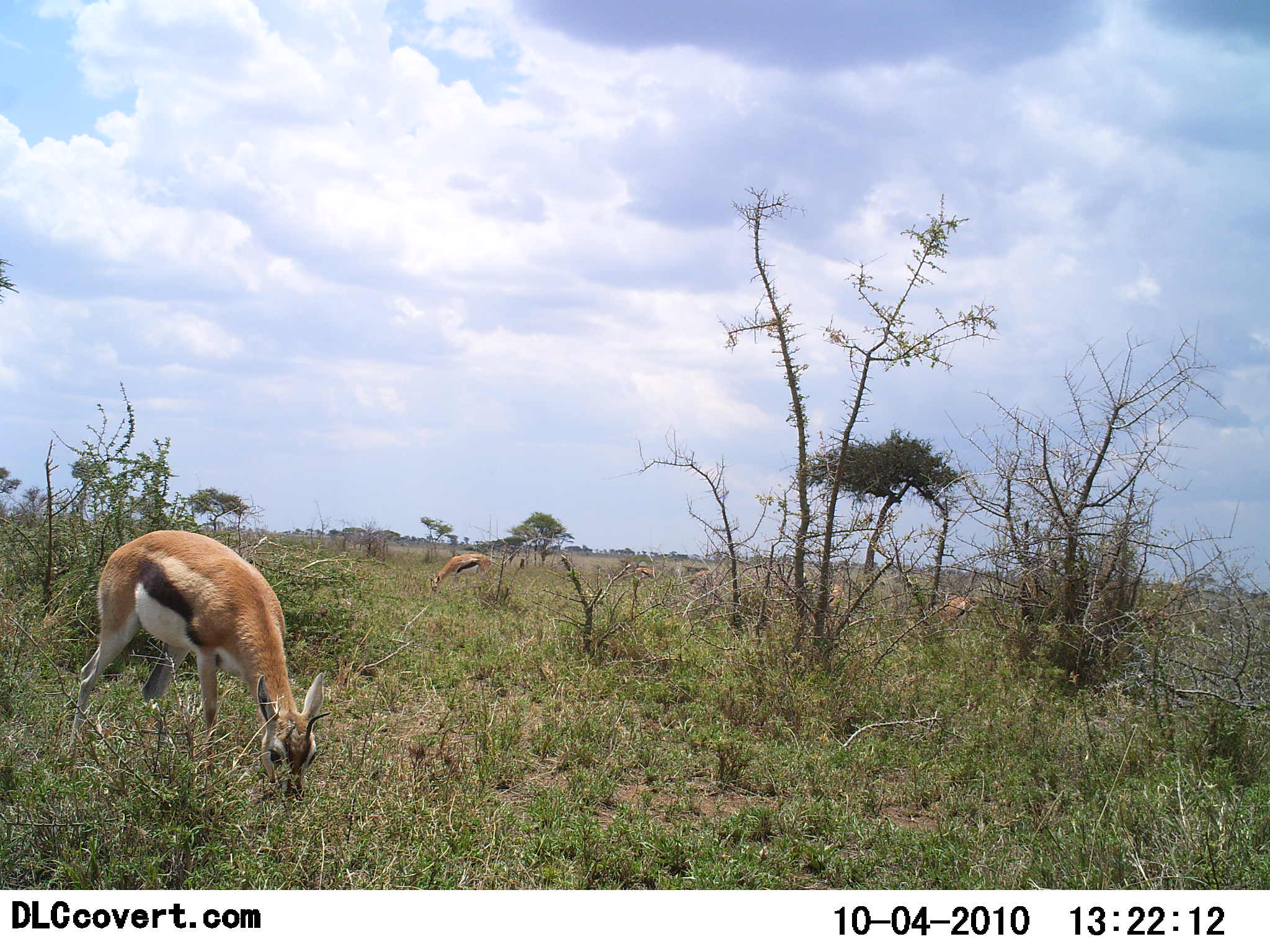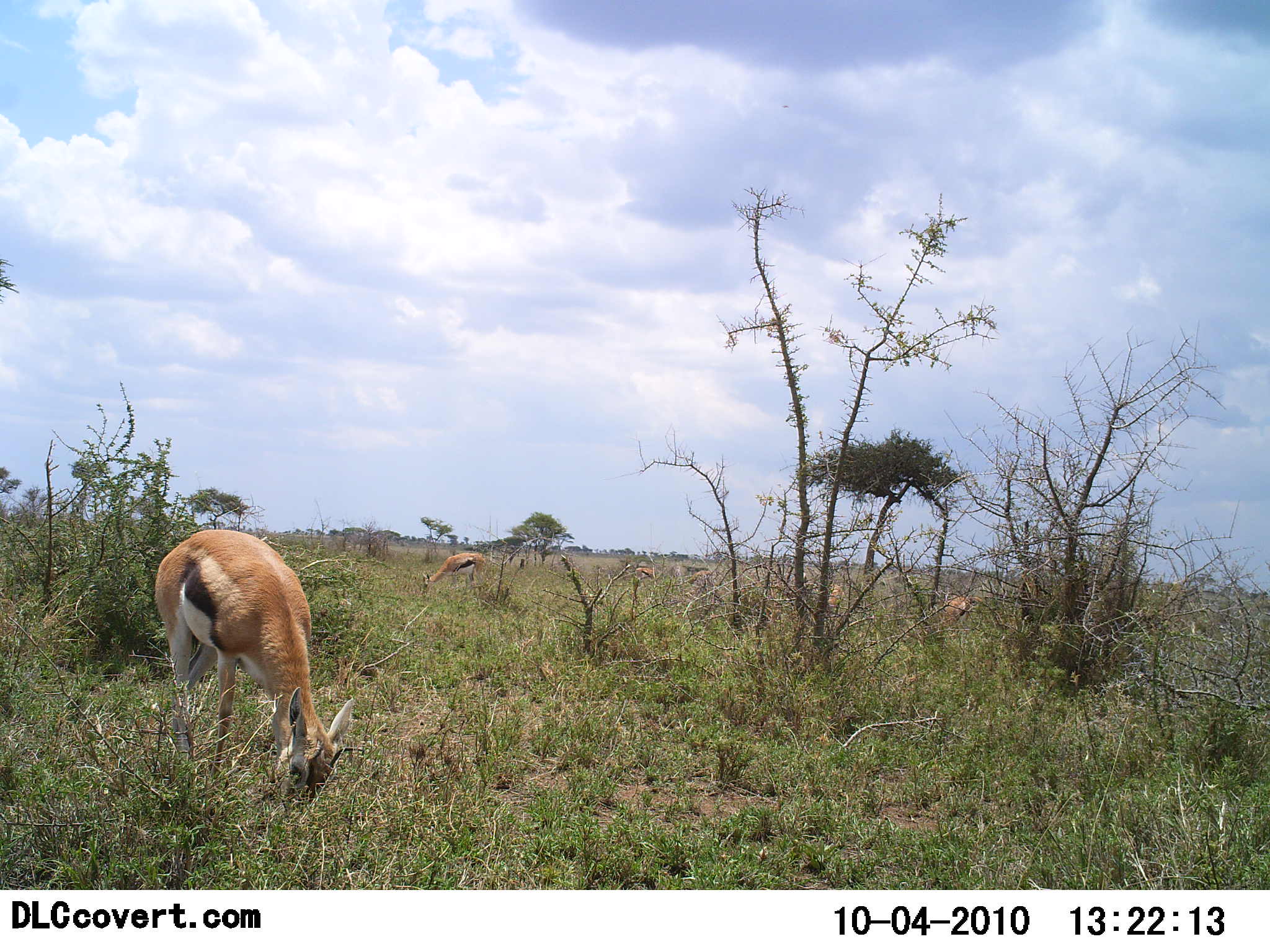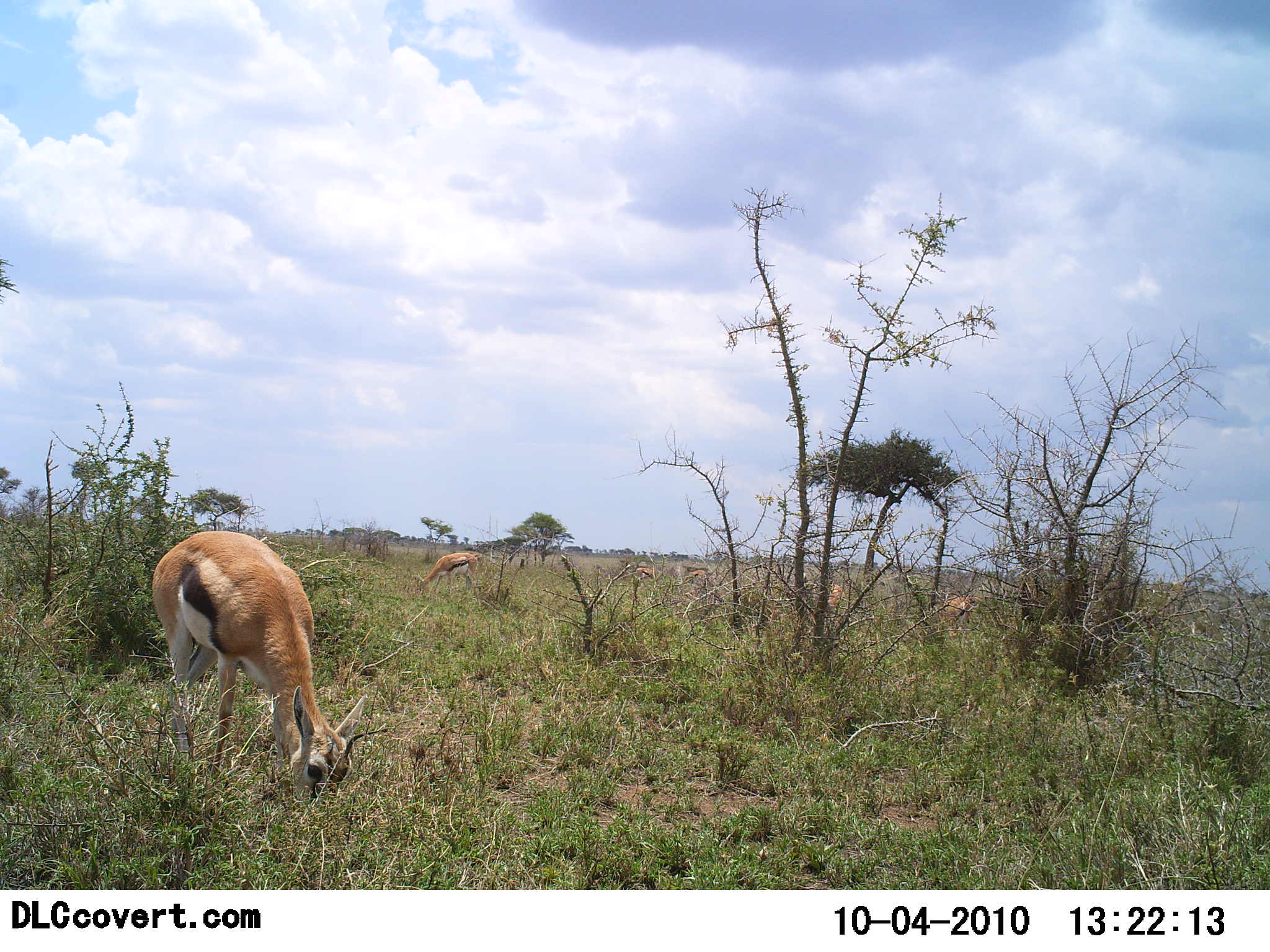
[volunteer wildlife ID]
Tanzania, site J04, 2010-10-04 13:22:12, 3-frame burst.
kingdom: Animalia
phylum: Chordata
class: Mammalia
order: Artiodactyla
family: Bovidae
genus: Eudorcas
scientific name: Eudorcas thomsonii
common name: thomson's gazelle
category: gazellethomsons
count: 4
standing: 16%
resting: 0%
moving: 5%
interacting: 0%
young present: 0%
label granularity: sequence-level